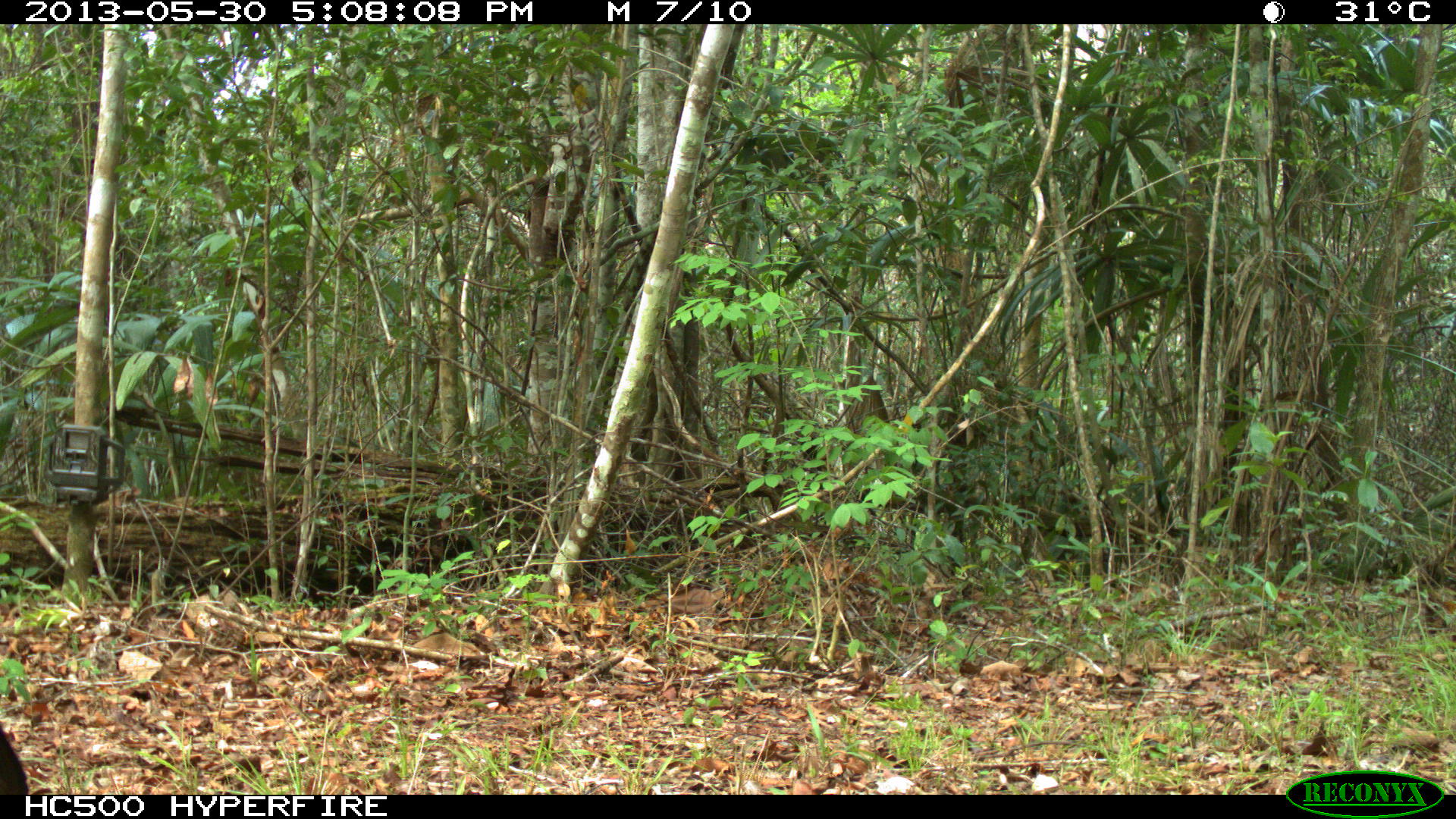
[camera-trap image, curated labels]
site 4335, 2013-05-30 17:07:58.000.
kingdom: Animalia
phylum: Chordata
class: Aves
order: Galliformes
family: Cracidae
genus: Crax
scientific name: Crax rubra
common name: great curassow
Crax rubra (great curassow), count 1, sex female.